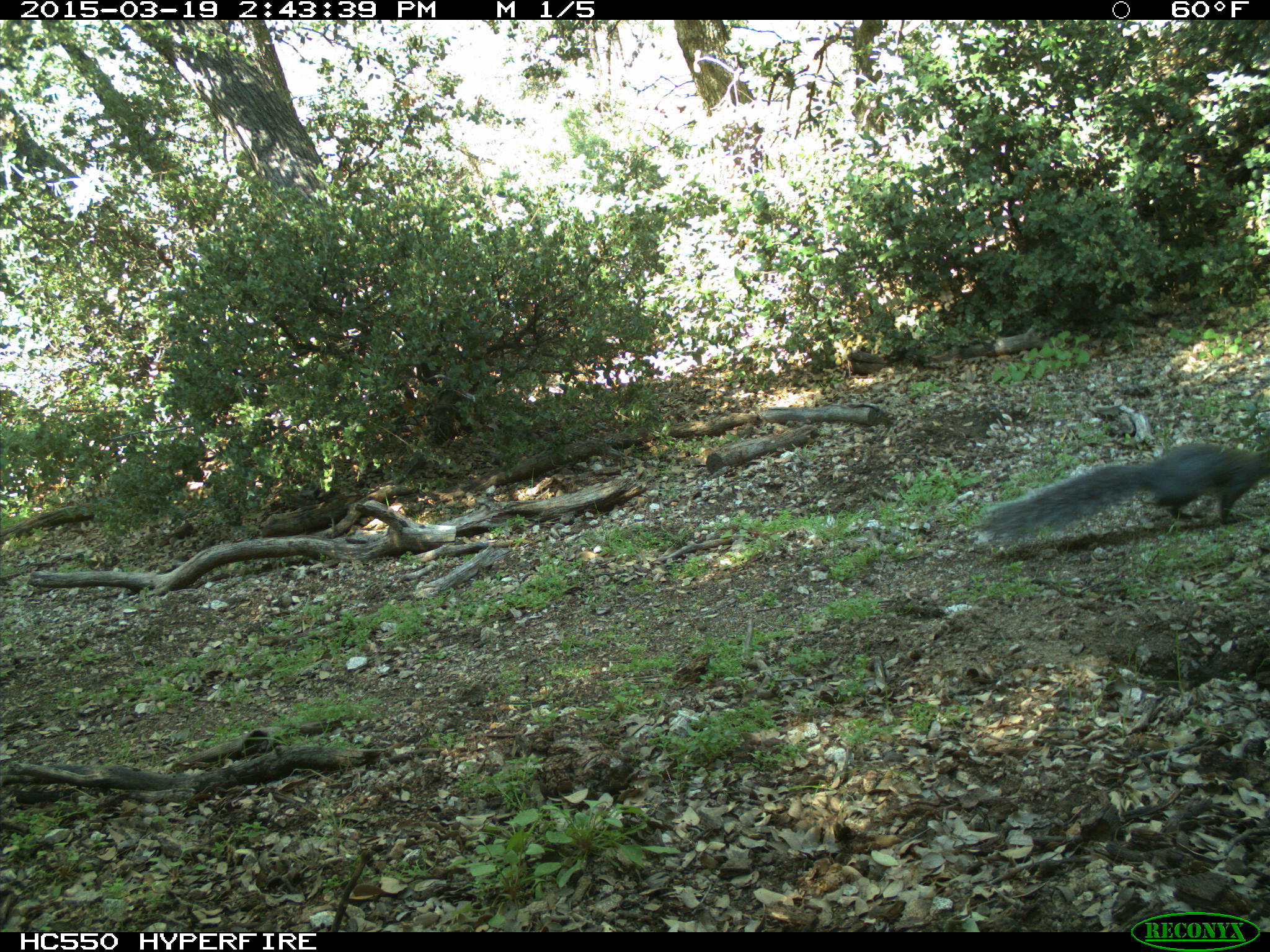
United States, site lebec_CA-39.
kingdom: Animalia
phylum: Chordata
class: Mammalia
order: Rodentia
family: Sciuridae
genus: Sciurus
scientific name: Sciurus carolinensis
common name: eastern gray squirrel